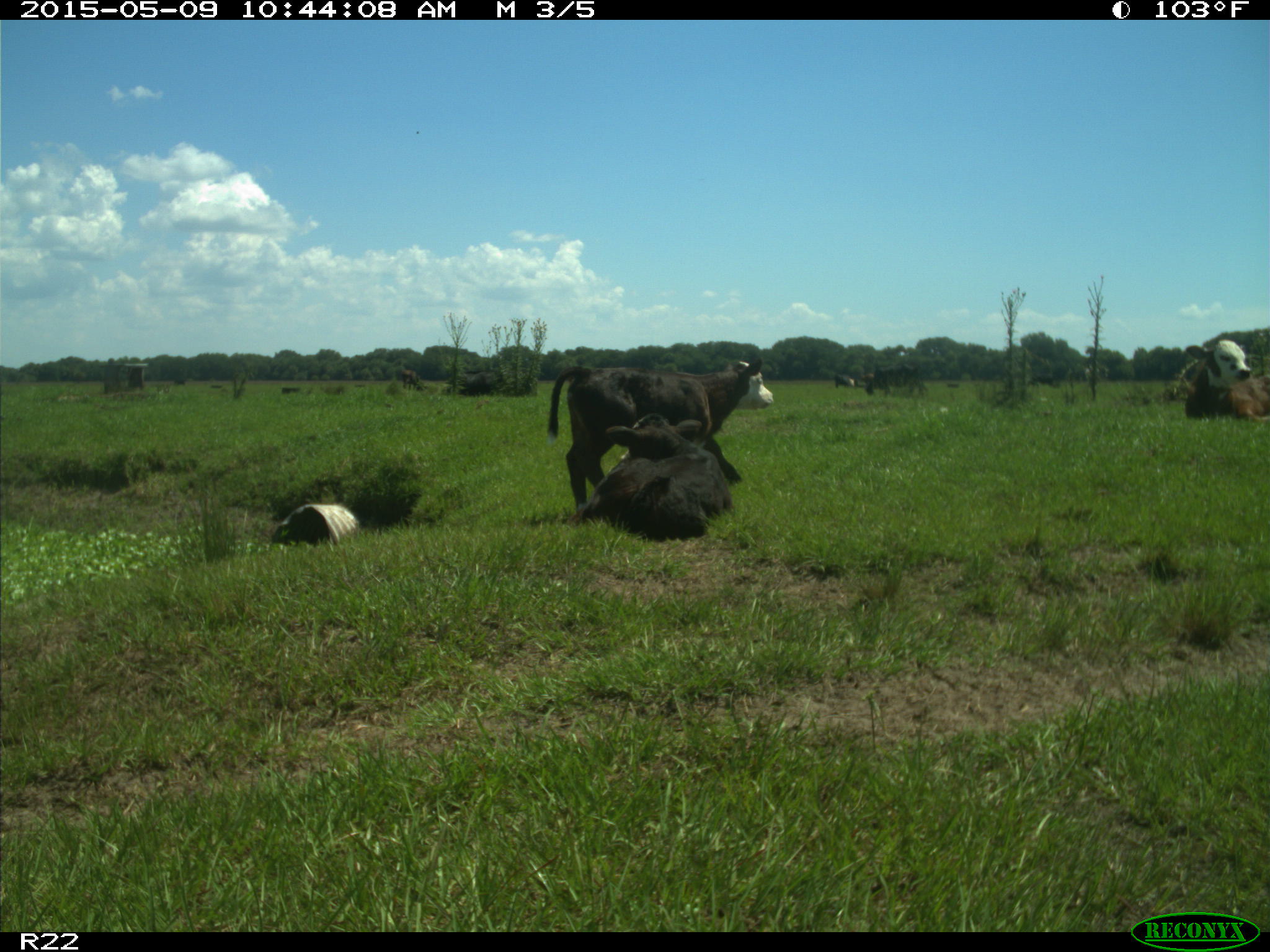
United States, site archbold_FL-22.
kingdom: Animalia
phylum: Chordata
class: Mammalia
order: Artiodactyla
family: Bovidae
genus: Bos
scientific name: Bos taurus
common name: domestic cow